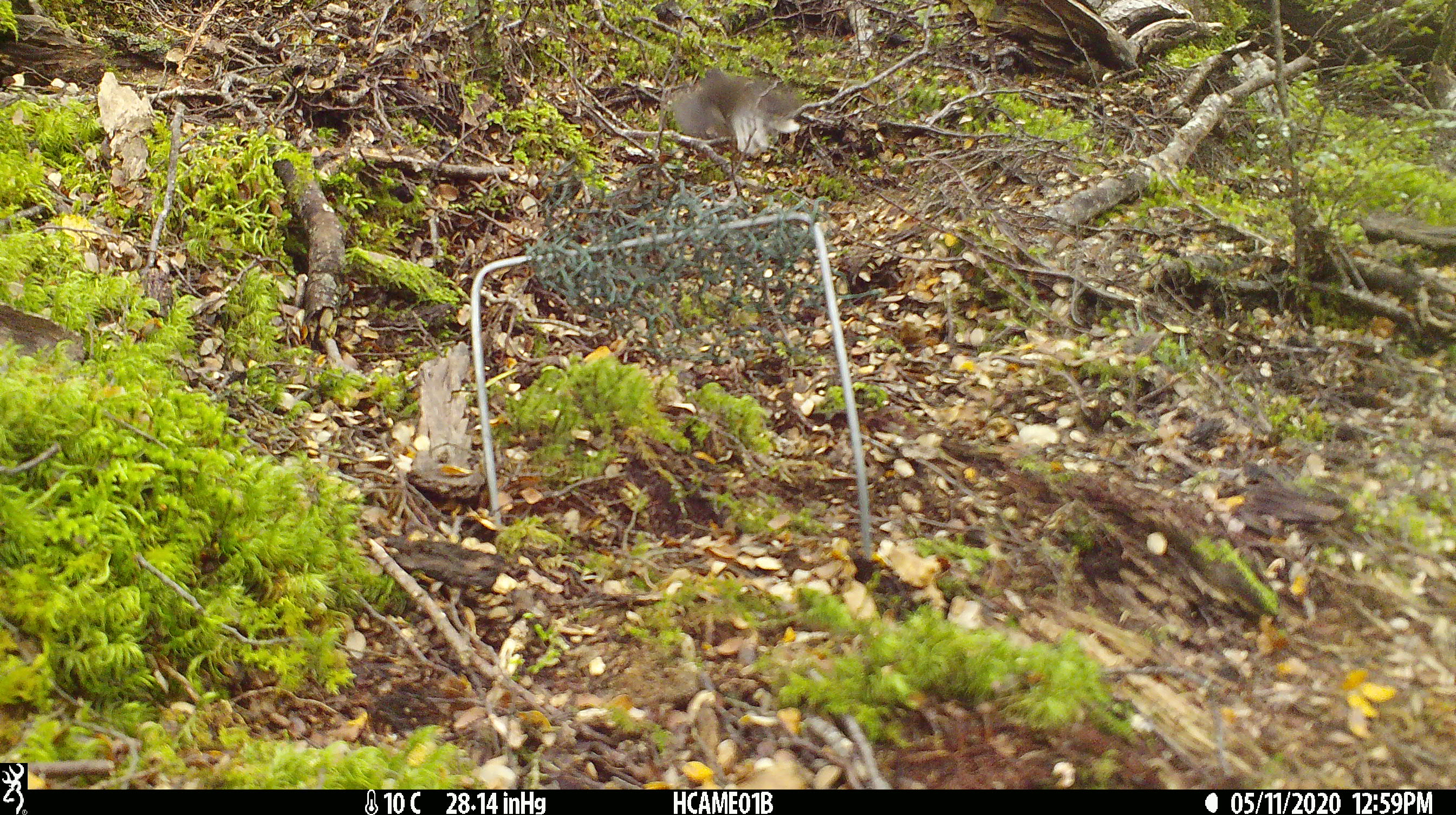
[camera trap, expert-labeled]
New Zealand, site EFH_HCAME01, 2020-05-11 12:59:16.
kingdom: Animalia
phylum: Chordata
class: Aves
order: Passeriformes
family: Rhipiduridae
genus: Rhipidura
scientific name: Rhipidura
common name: fantails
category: fantail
Fantail (fantails) (Rhipidura).